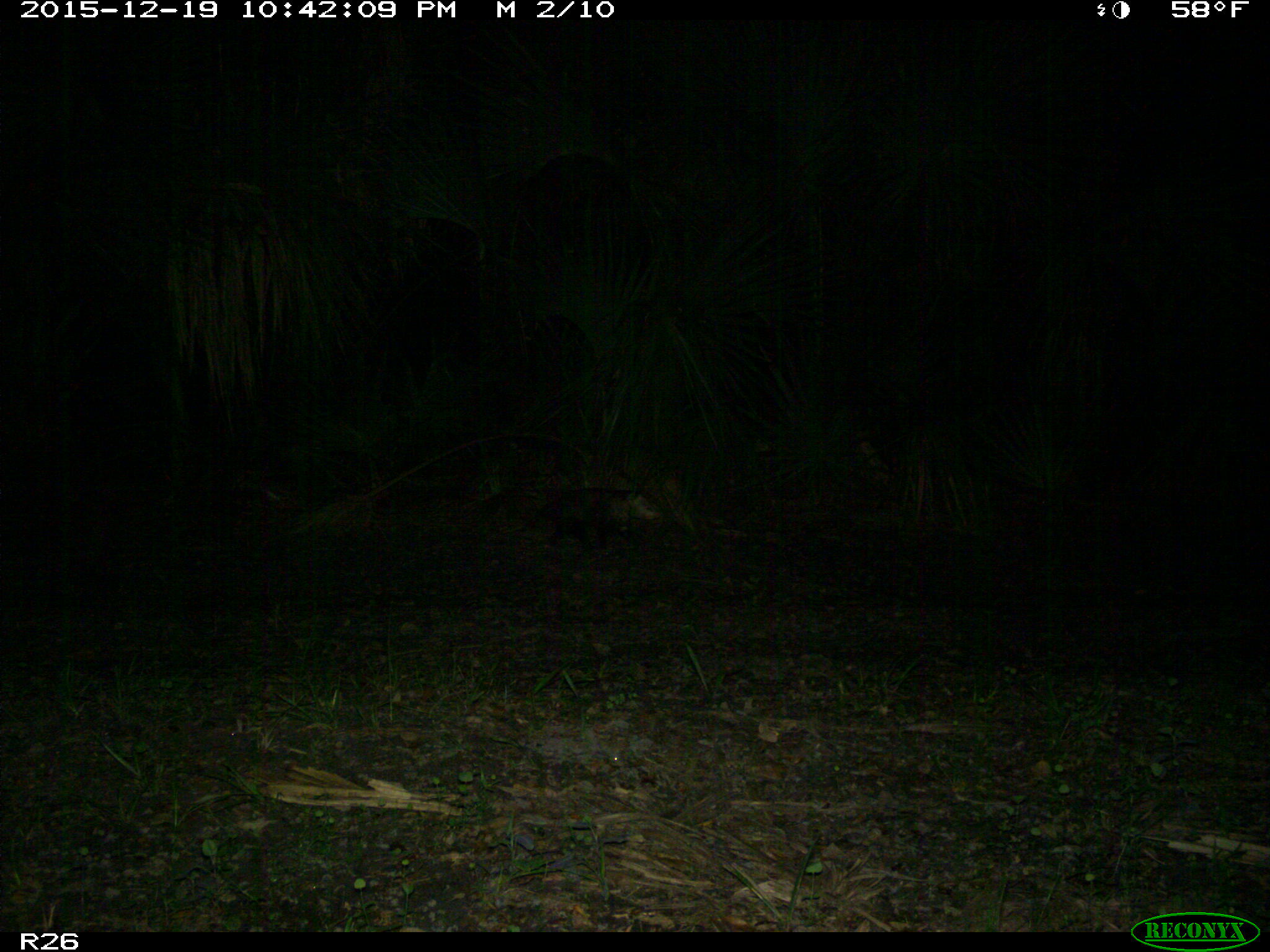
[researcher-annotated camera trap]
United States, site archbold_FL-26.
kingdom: Animalia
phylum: Chordata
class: Mammalia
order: Didelphimorphia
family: Didelphidae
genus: Didelphis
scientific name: Didelphis virginiana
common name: virginia opossum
Didelphis virginiana (virginia opossum).